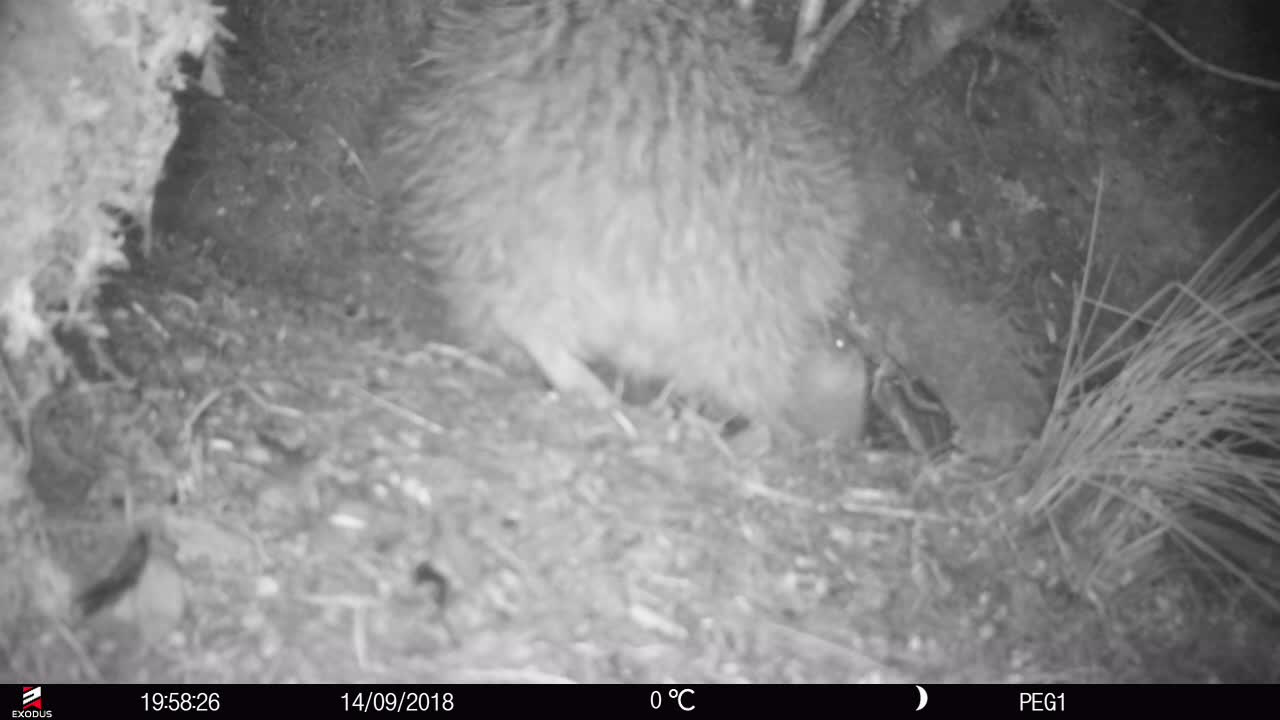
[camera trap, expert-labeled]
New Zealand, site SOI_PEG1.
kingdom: Animalia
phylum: Chordata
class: Aves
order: Apterygiformes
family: Apterygidae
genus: Apteryx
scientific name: Apteryx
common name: kiwi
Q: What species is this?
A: Kiwi (Apteryx).